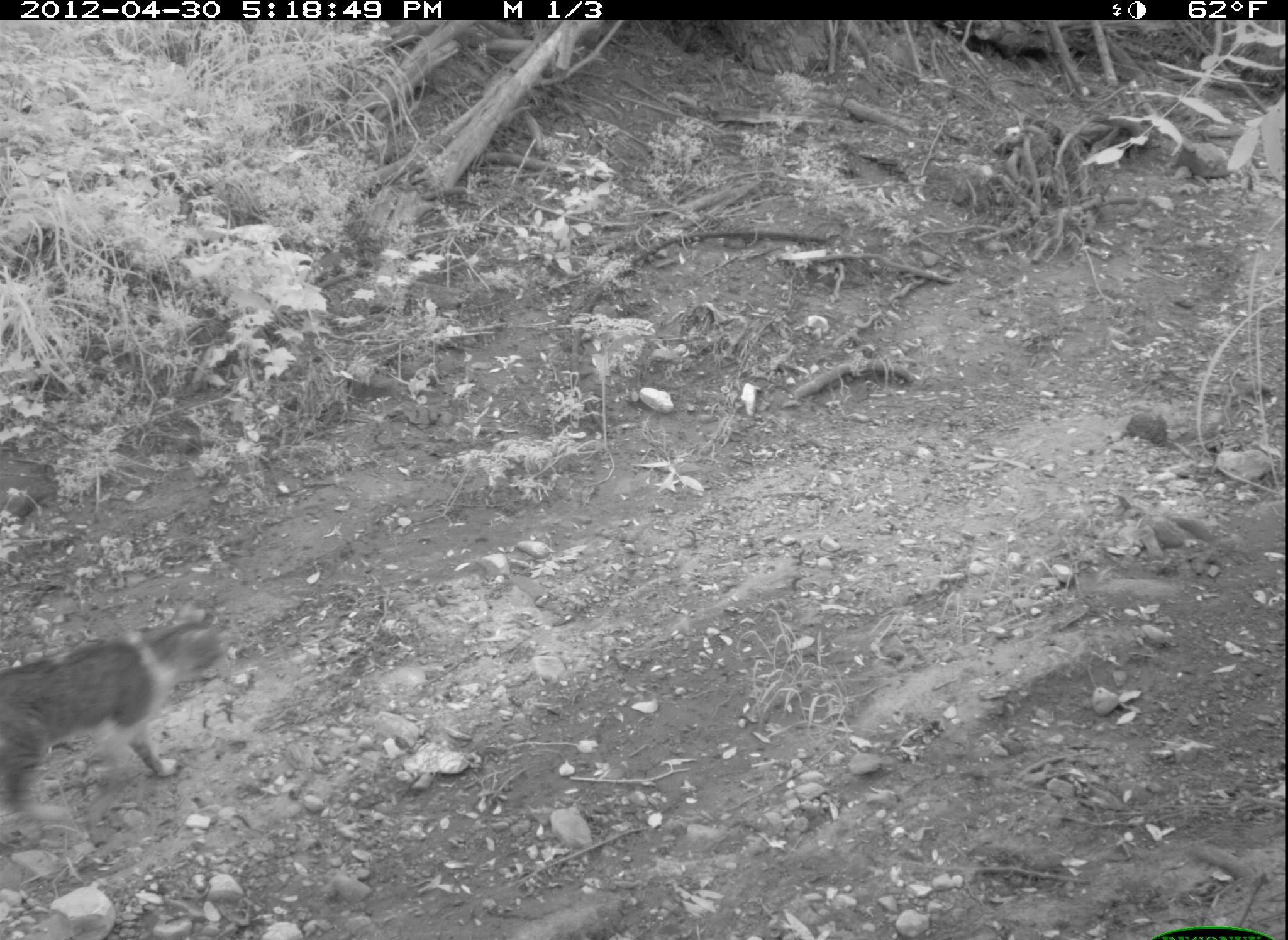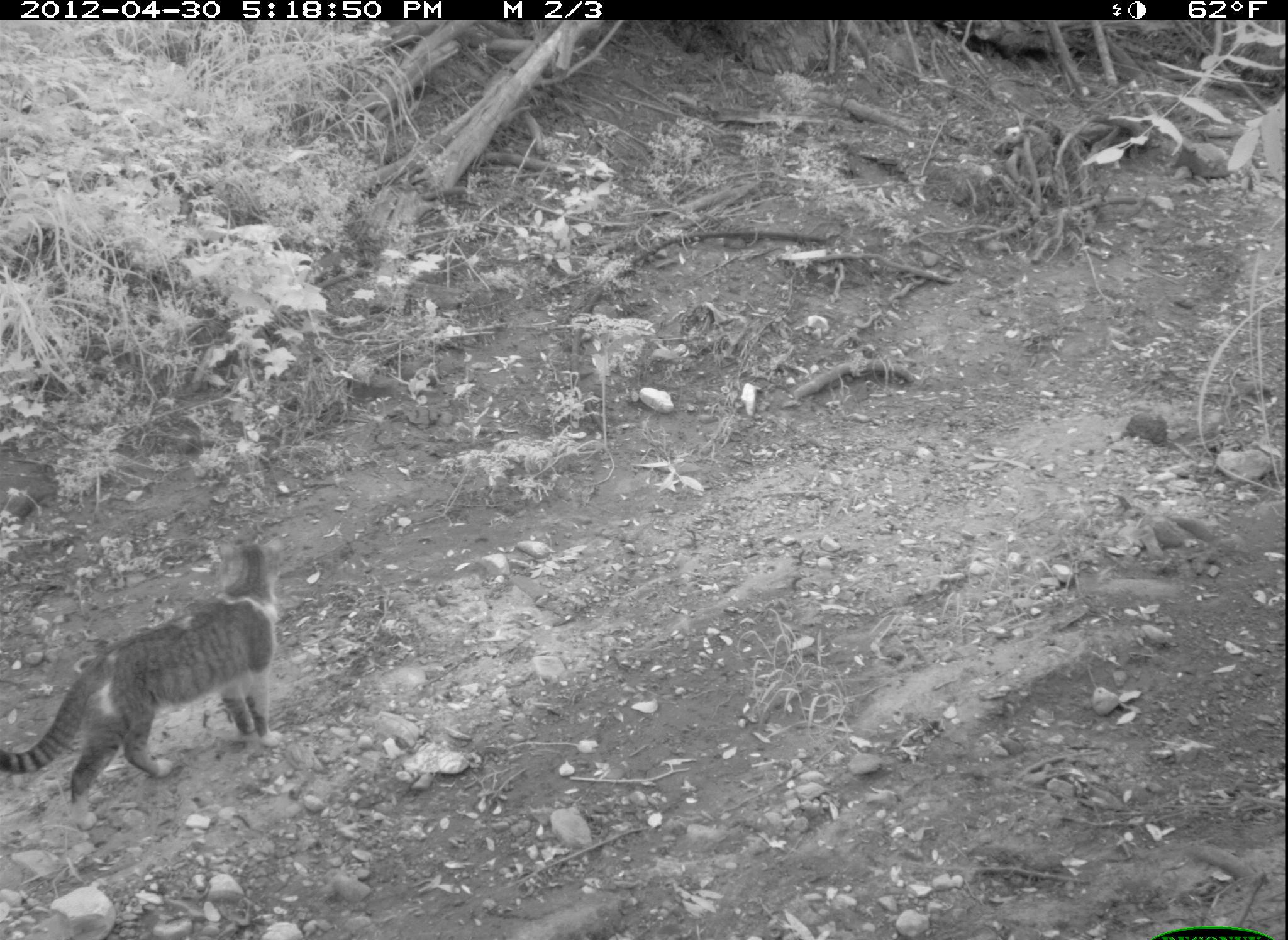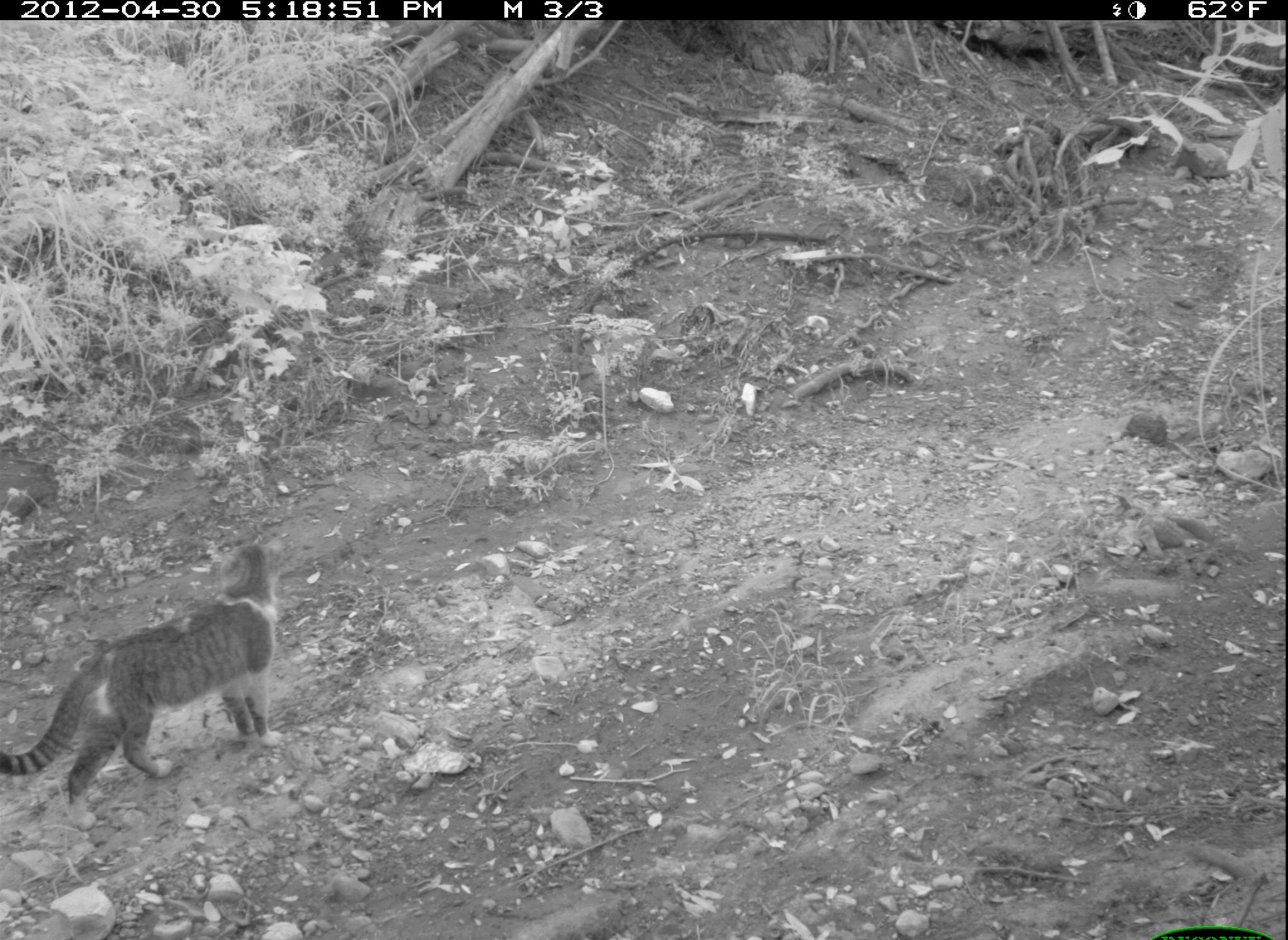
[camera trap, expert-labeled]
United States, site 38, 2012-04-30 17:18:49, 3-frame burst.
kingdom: Animalia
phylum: Chordata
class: Mammalia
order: Carnivora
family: Felidae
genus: Felis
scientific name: Felis catus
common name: cat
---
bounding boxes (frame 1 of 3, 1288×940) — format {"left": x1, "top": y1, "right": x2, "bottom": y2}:
cat: {"left": 2, "top": 602, "right": 236, "bottom": 825}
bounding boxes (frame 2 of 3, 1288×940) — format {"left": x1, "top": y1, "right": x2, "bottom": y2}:
cat: {"left": 0, "top": 532, "right": 283, "bottom": 831}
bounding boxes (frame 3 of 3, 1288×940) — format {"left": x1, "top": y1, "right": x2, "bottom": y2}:
cat: {"left": 2, "top": 540, "right": 295, "bottom": 825}